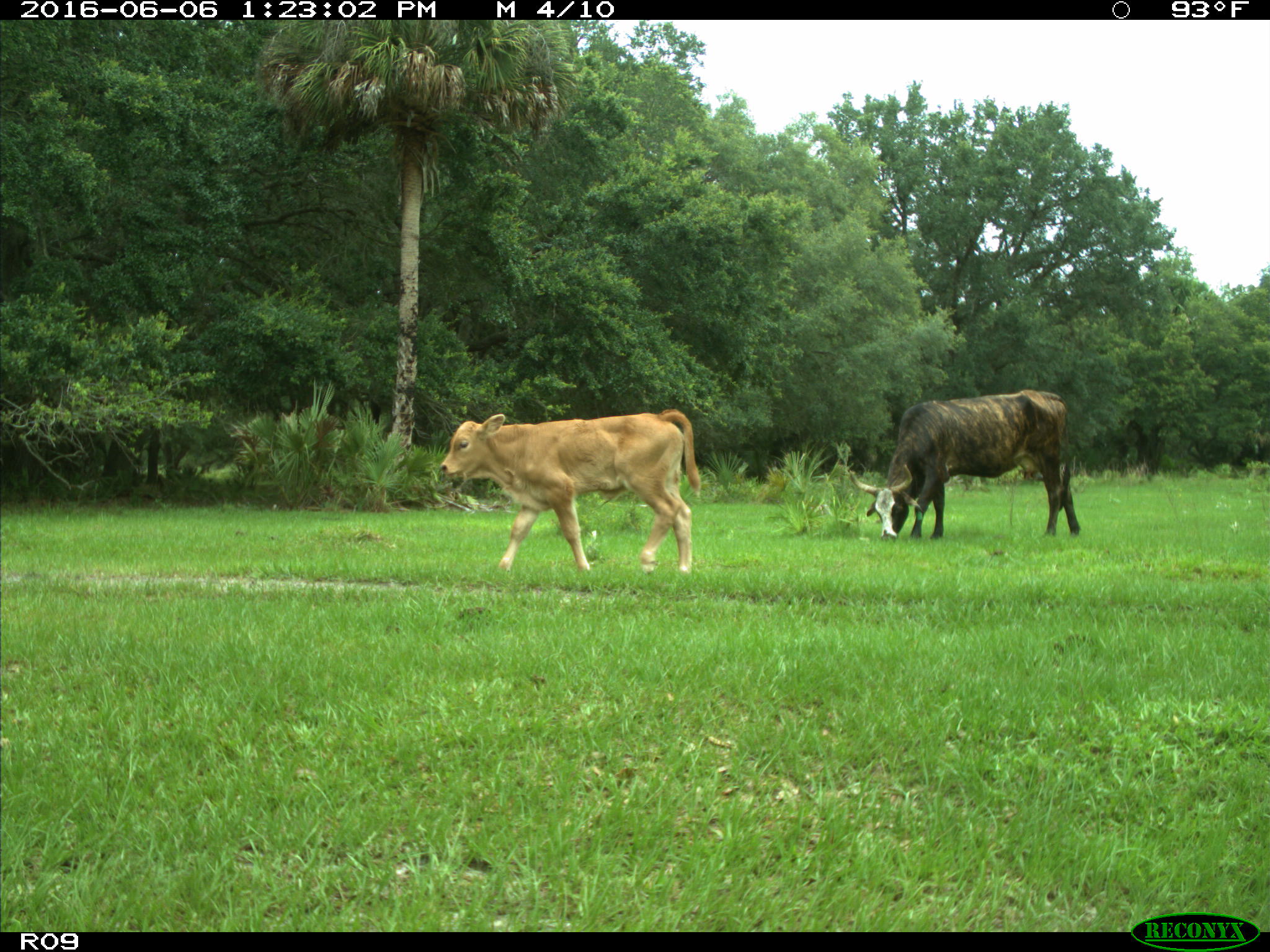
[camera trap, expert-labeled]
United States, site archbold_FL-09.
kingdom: Animalia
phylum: Chordata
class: Mammalia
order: Artiodactyla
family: Bovidae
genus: Bos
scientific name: Bos taurus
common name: domestic cow